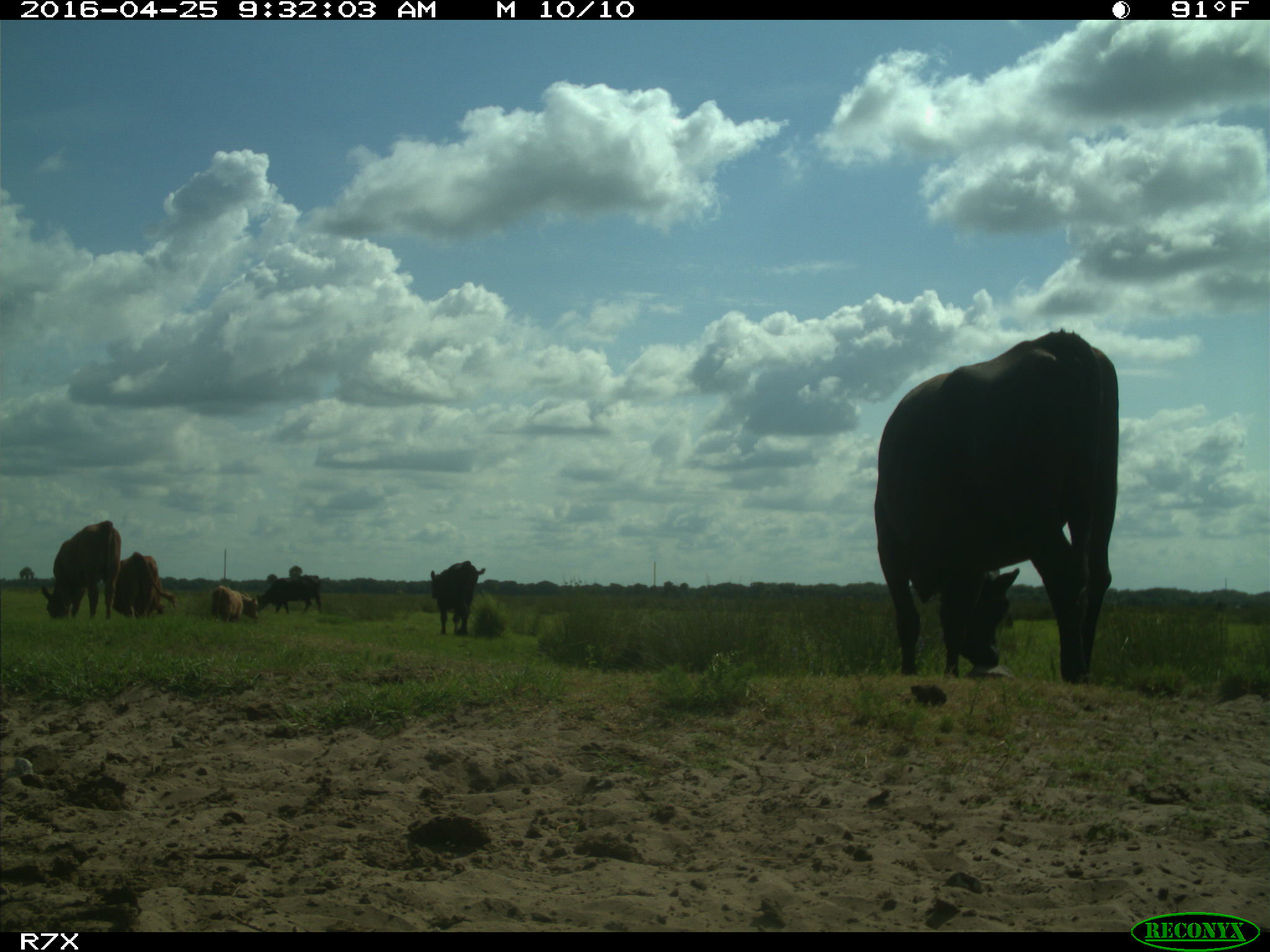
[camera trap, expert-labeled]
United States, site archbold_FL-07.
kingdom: Animalia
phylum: Chordata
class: Mammalia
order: Artiodactyla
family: Bovidae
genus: Bos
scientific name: Bos taurus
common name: domestic cow